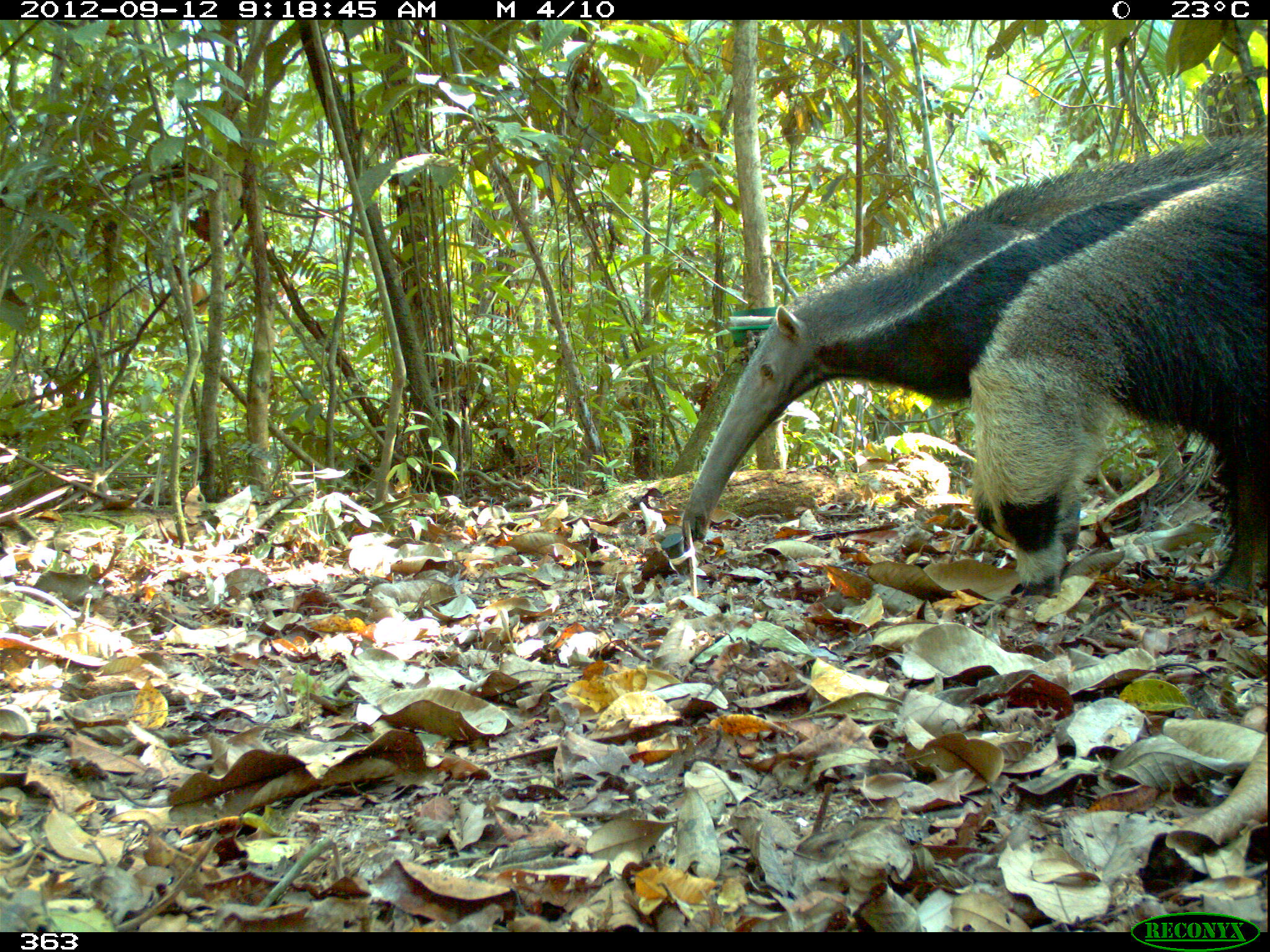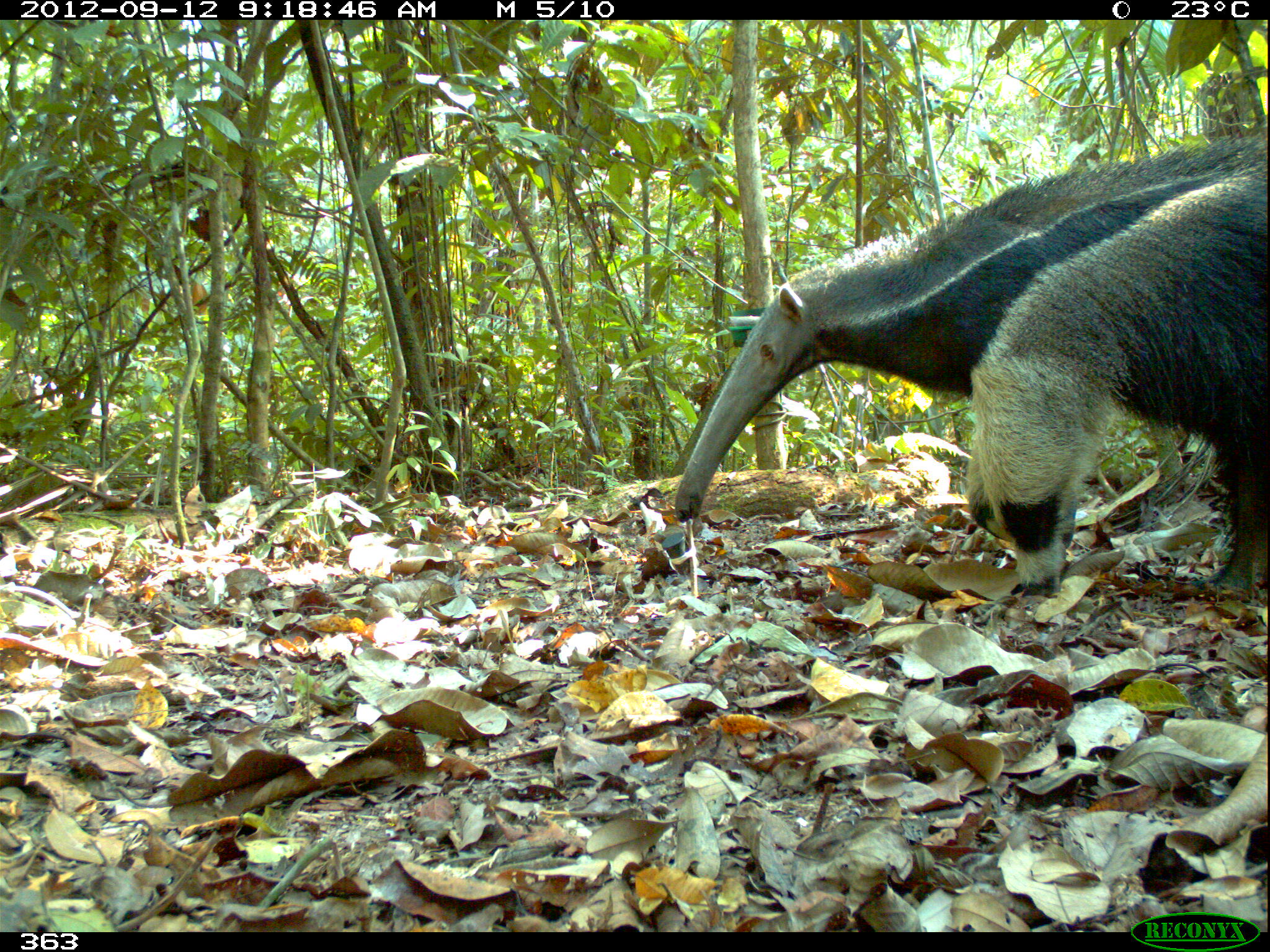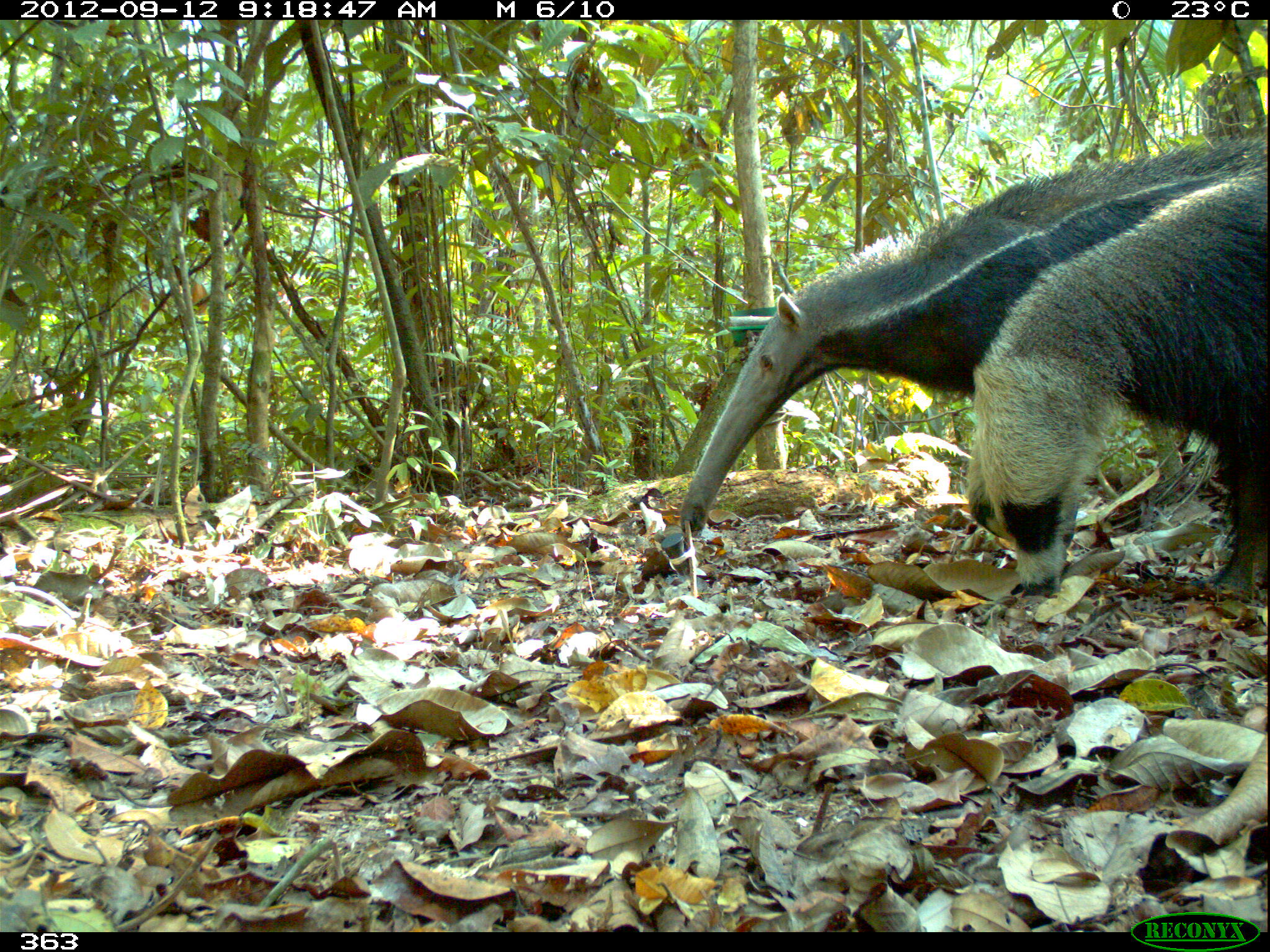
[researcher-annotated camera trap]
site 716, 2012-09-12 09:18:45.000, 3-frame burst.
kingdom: Animalia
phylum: Chordata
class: Mammalia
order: Pilosa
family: Myrmecophagidae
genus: Myrmecophaga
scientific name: Myrmecophaga tridactyla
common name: giant anteater